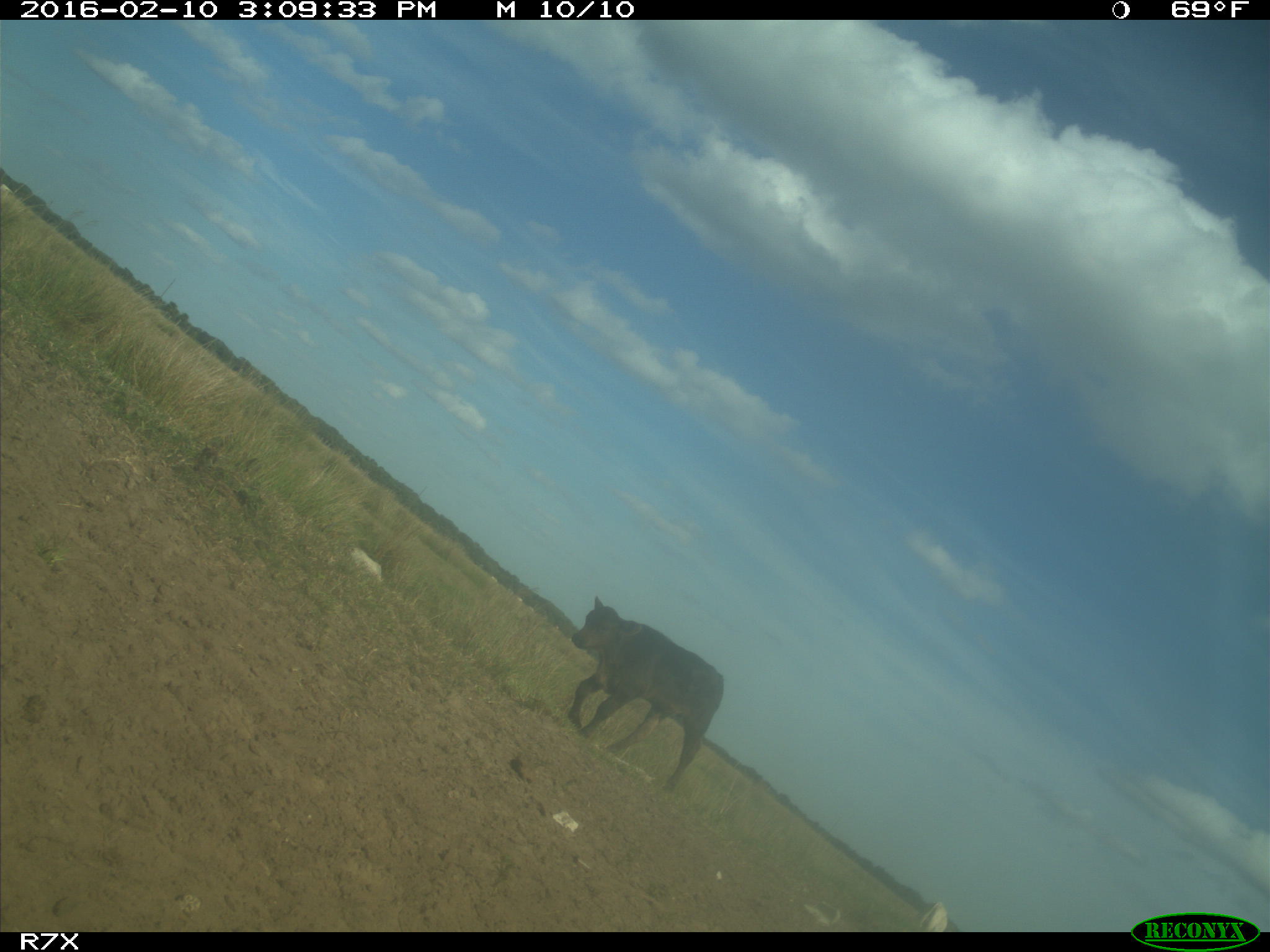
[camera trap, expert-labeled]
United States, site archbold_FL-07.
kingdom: Animalia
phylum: Chordata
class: Mammalia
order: Artiodactyla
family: Bovidae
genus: Bos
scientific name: Bos taurus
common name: domestic cow